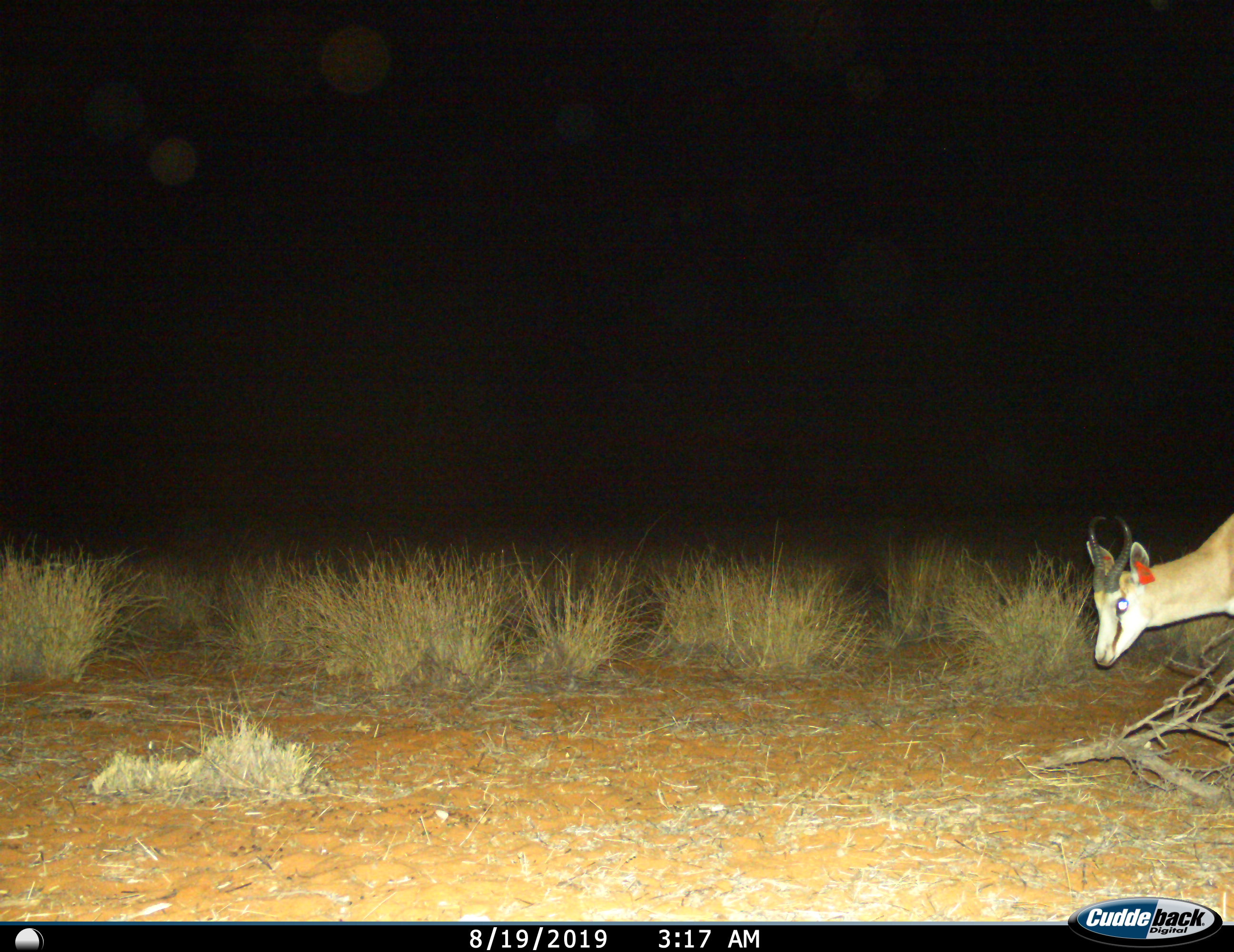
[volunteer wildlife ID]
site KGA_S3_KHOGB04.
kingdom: Animalia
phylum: Chordata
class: Mammalia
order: Artiodactyla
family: Bovidae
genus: Antidorcas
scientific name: Antidorcas marsupialis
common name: springbok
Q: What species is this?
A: Springbok (Antidorcas marsupialis).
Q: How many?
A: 1.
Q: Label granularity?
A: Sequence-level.